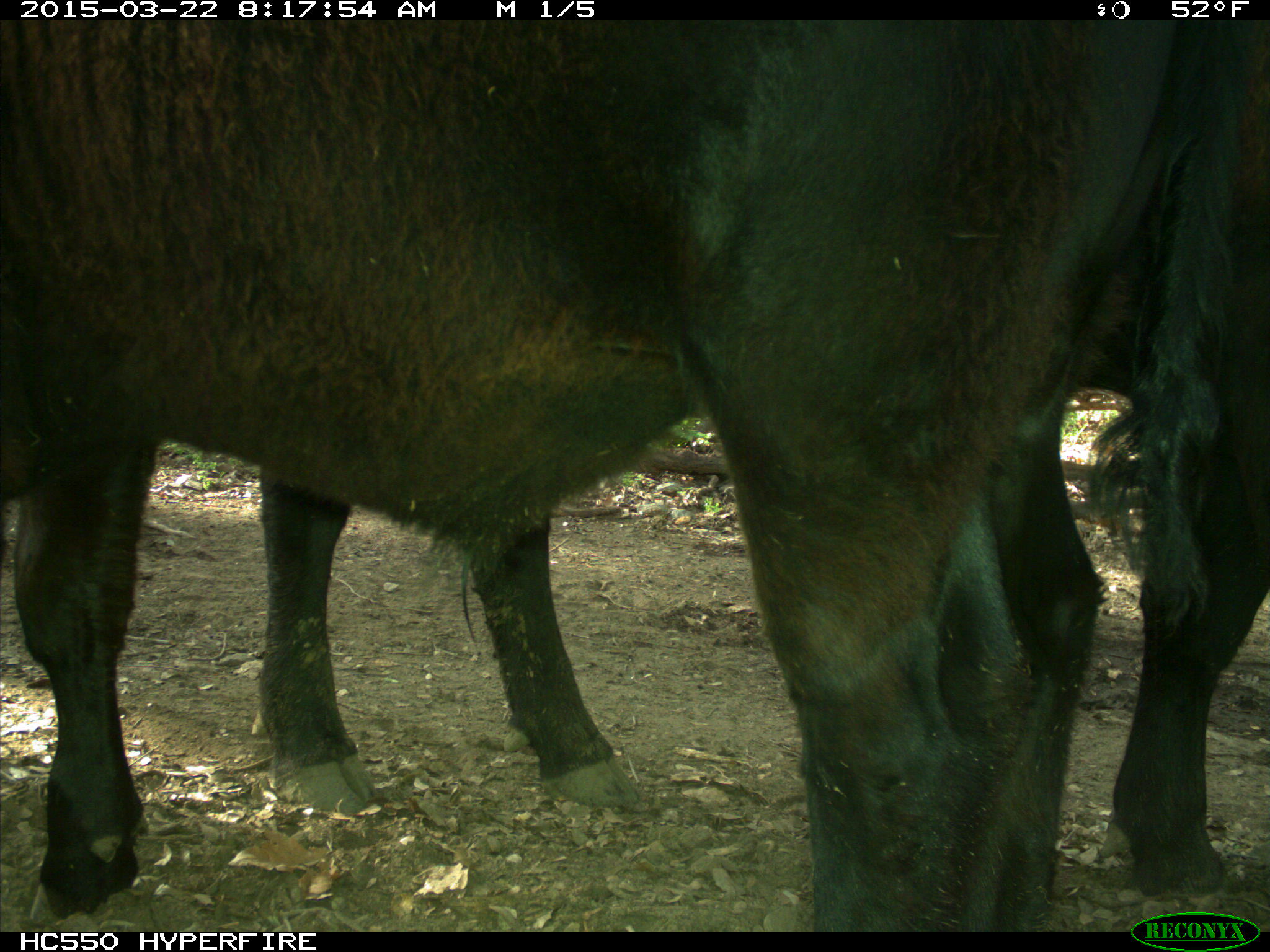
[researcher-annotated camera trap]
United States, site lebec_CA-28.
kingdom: Animalia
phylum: Chordata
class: Mammalia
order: Artiodactyla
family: Bovidae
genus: Bos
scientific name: Bos taurus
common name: domestic cow